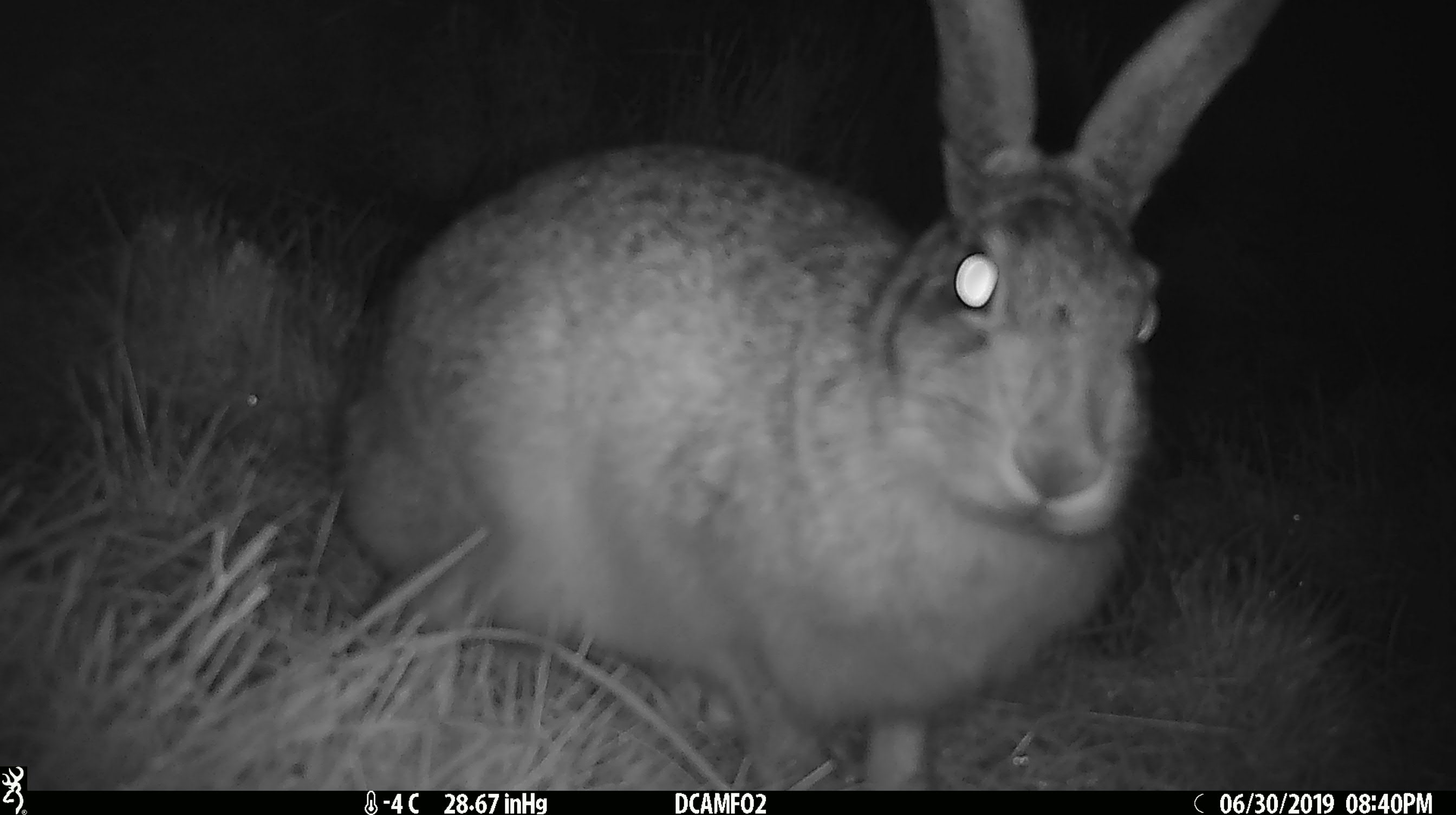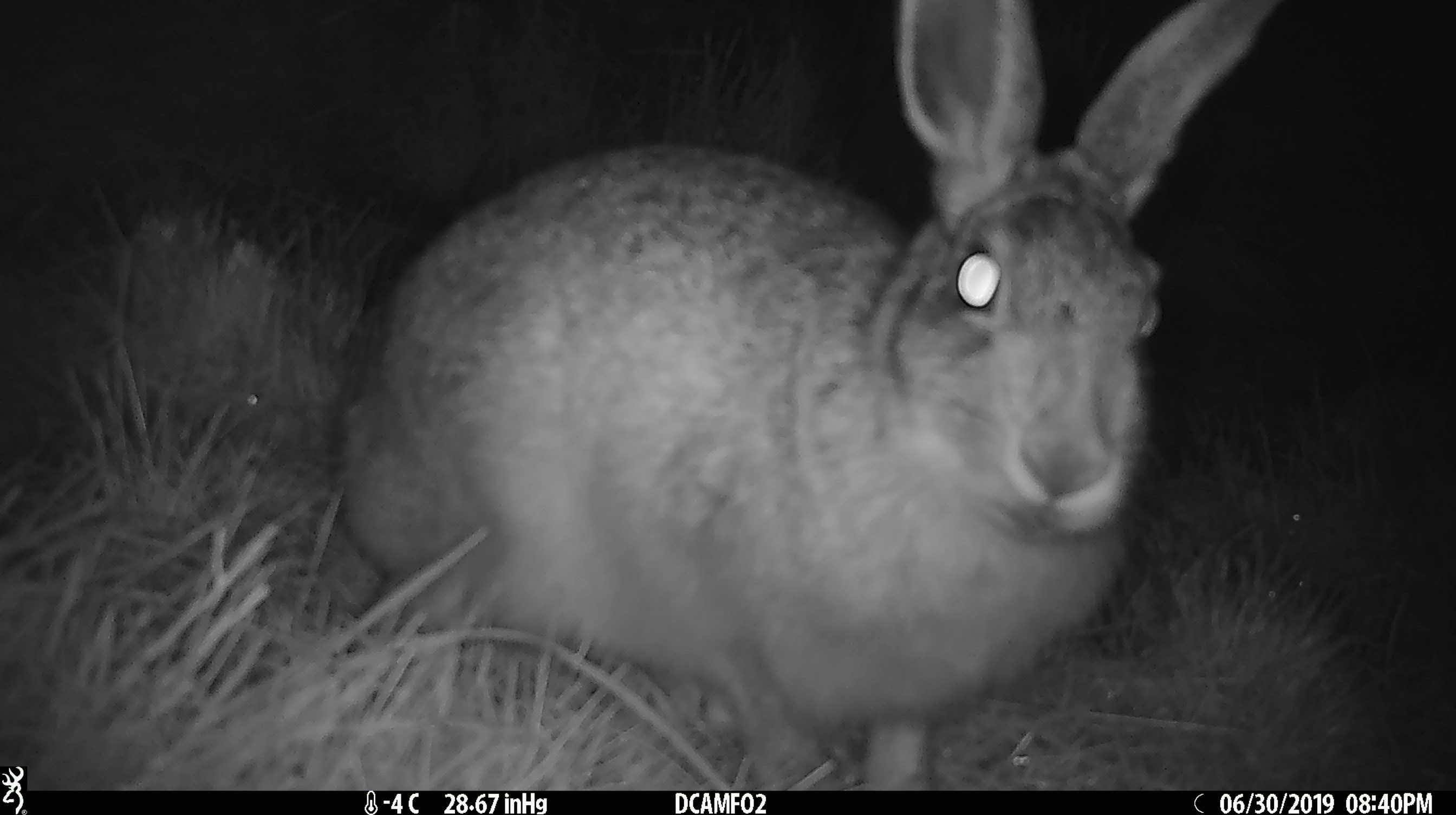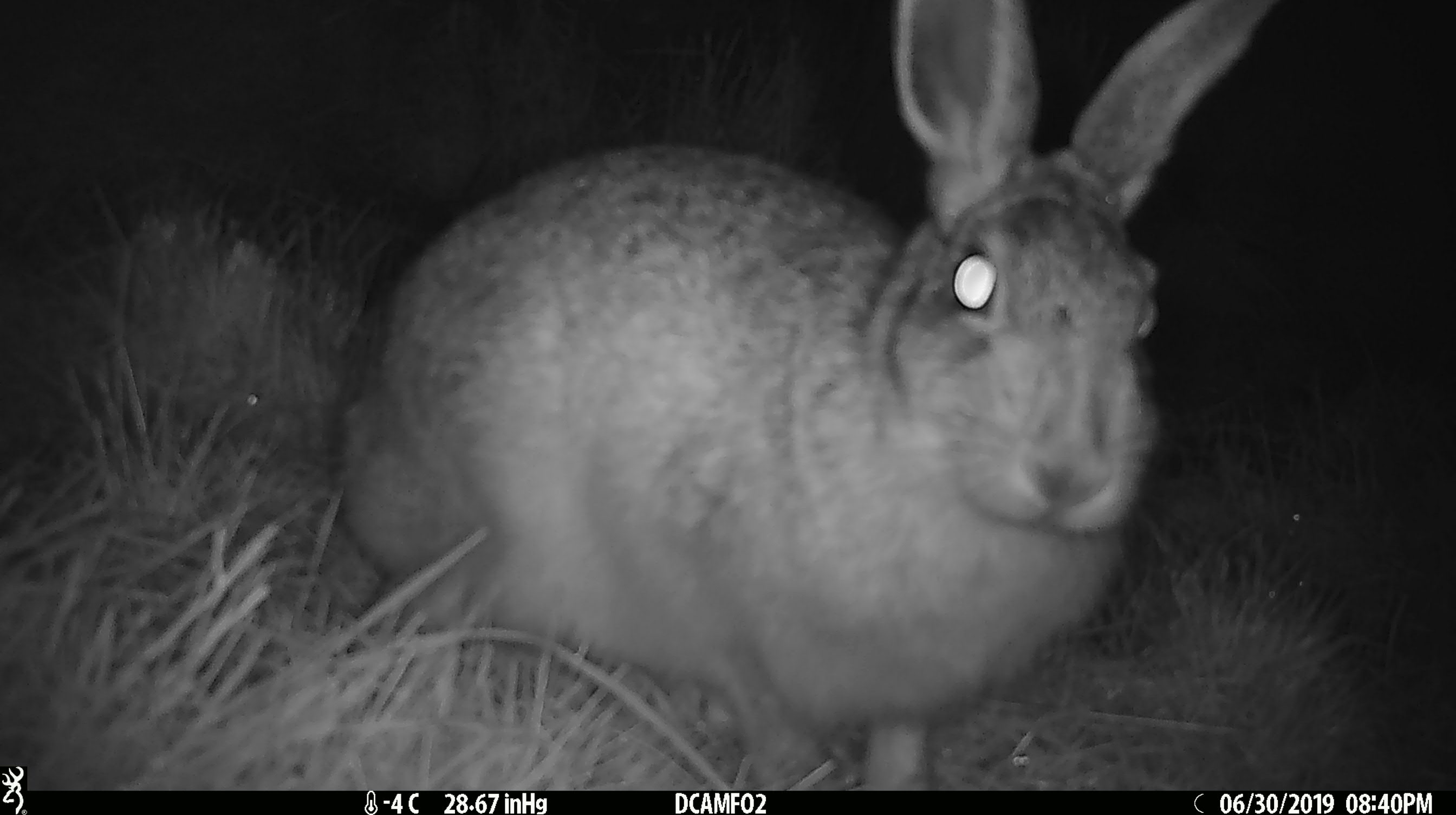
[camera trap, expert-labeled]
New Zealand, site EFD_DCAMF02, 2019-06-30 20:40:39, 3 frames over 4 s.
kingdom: Animalia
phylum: Chordata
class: Mammalia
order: Lagomorpha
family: Leporidae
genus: Lepus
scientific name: Lepus europaeus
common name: brown hare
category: hare